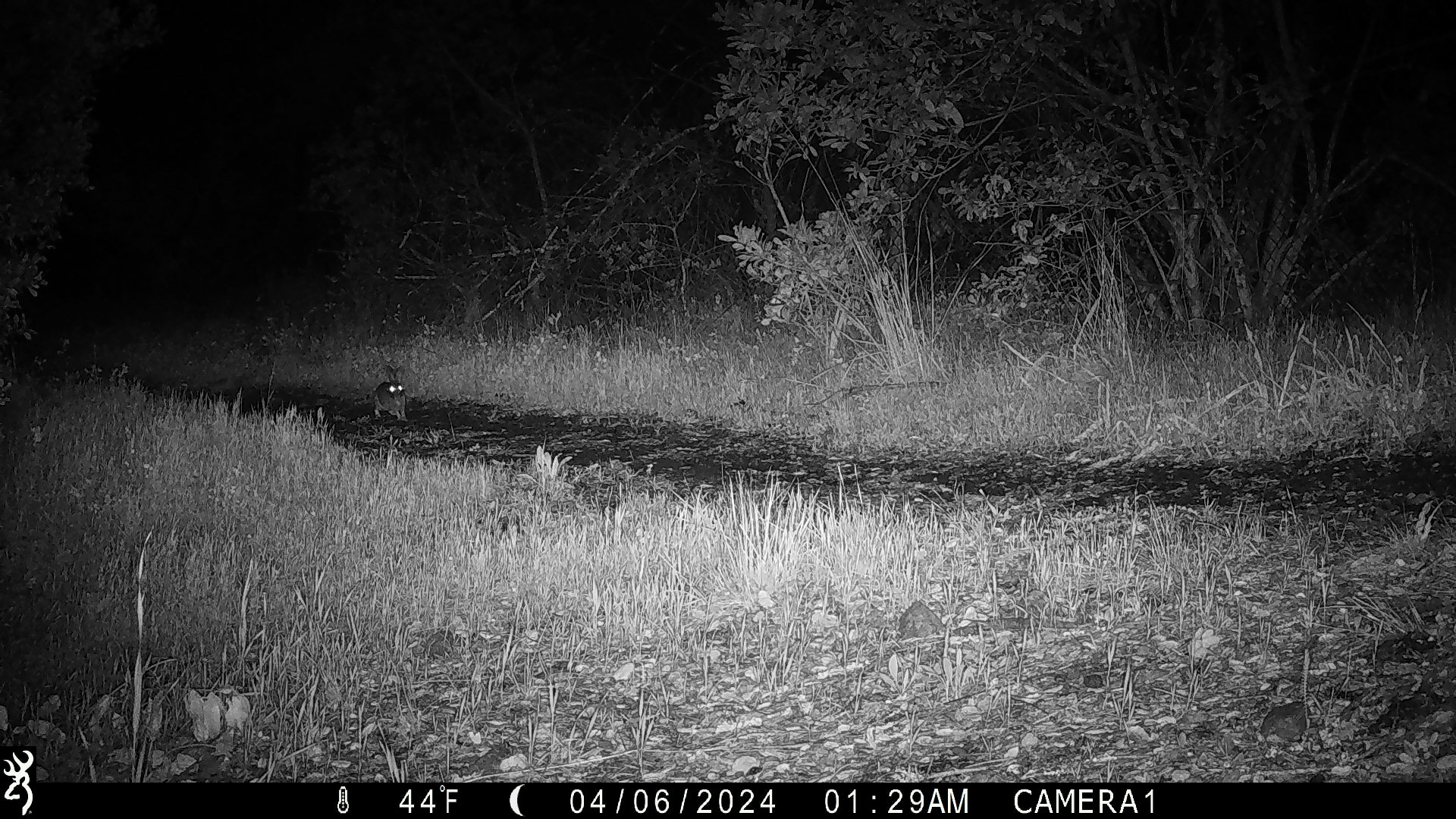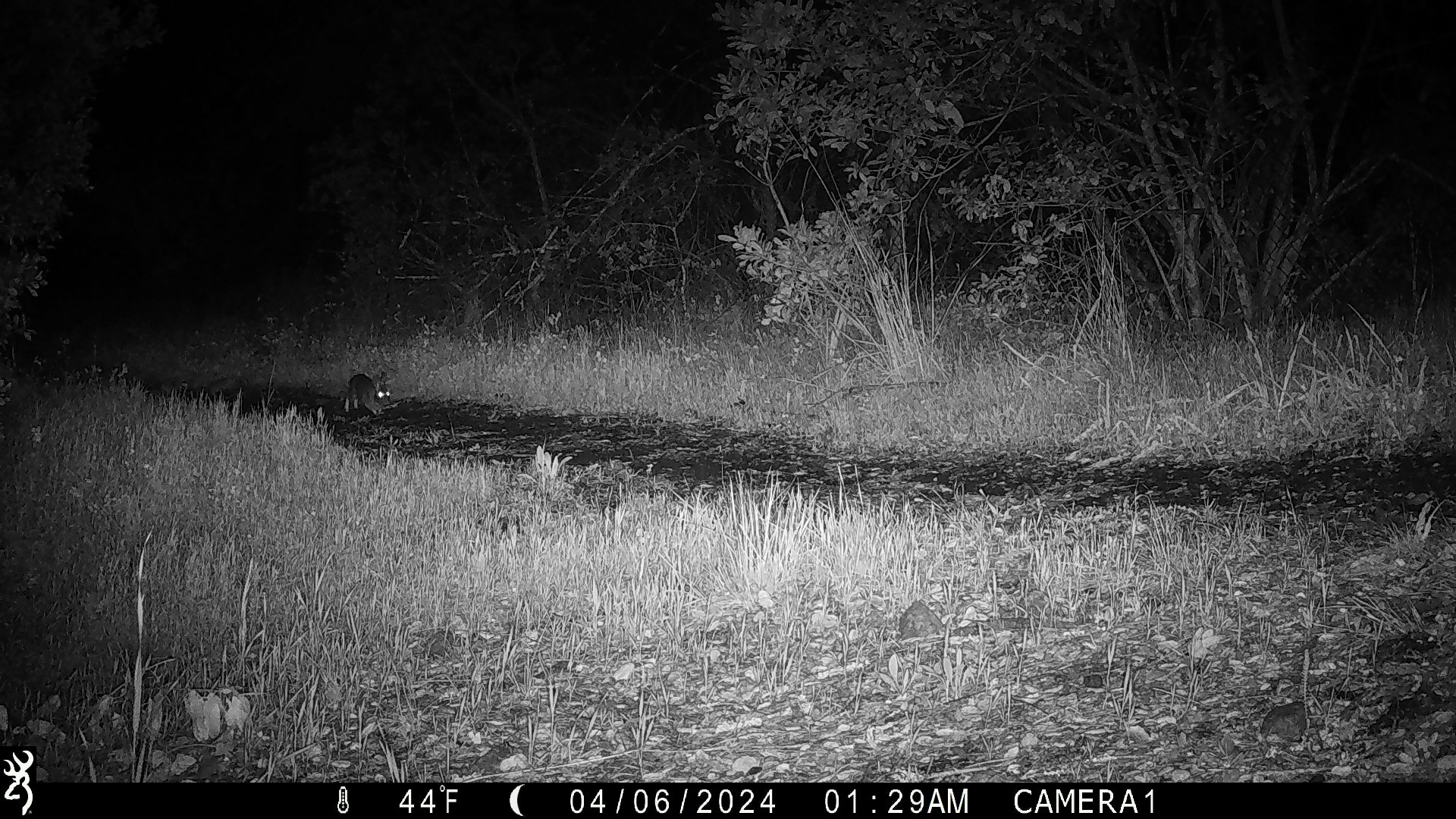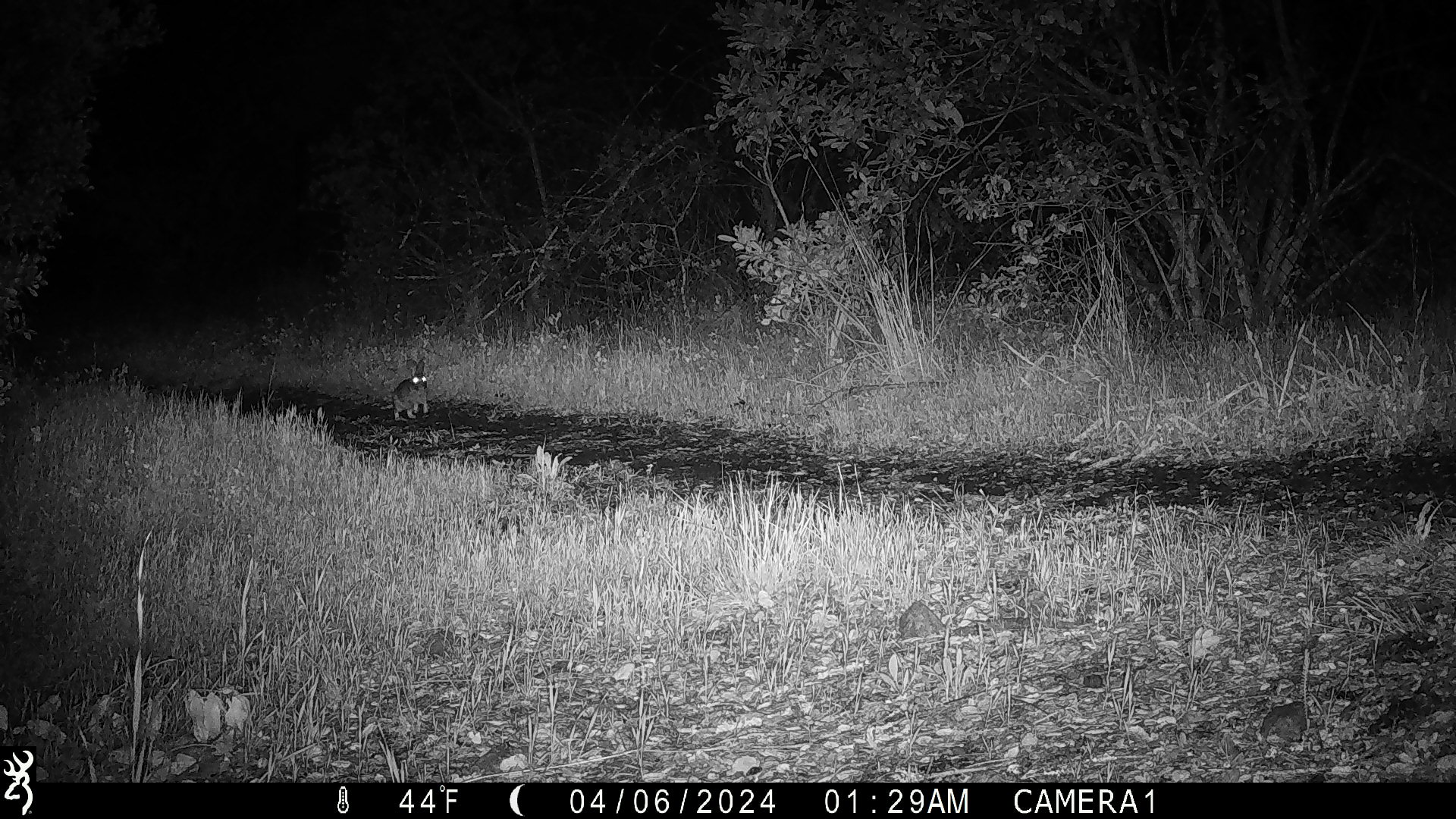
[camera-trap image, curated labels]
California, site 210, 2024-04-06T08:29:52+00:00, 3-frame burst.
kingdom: Animalia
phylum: Chordata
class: Mammalia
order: Lagomorpha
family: Leporidae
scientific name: Leporidae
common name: rabbit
Rabbit (Leporidae).